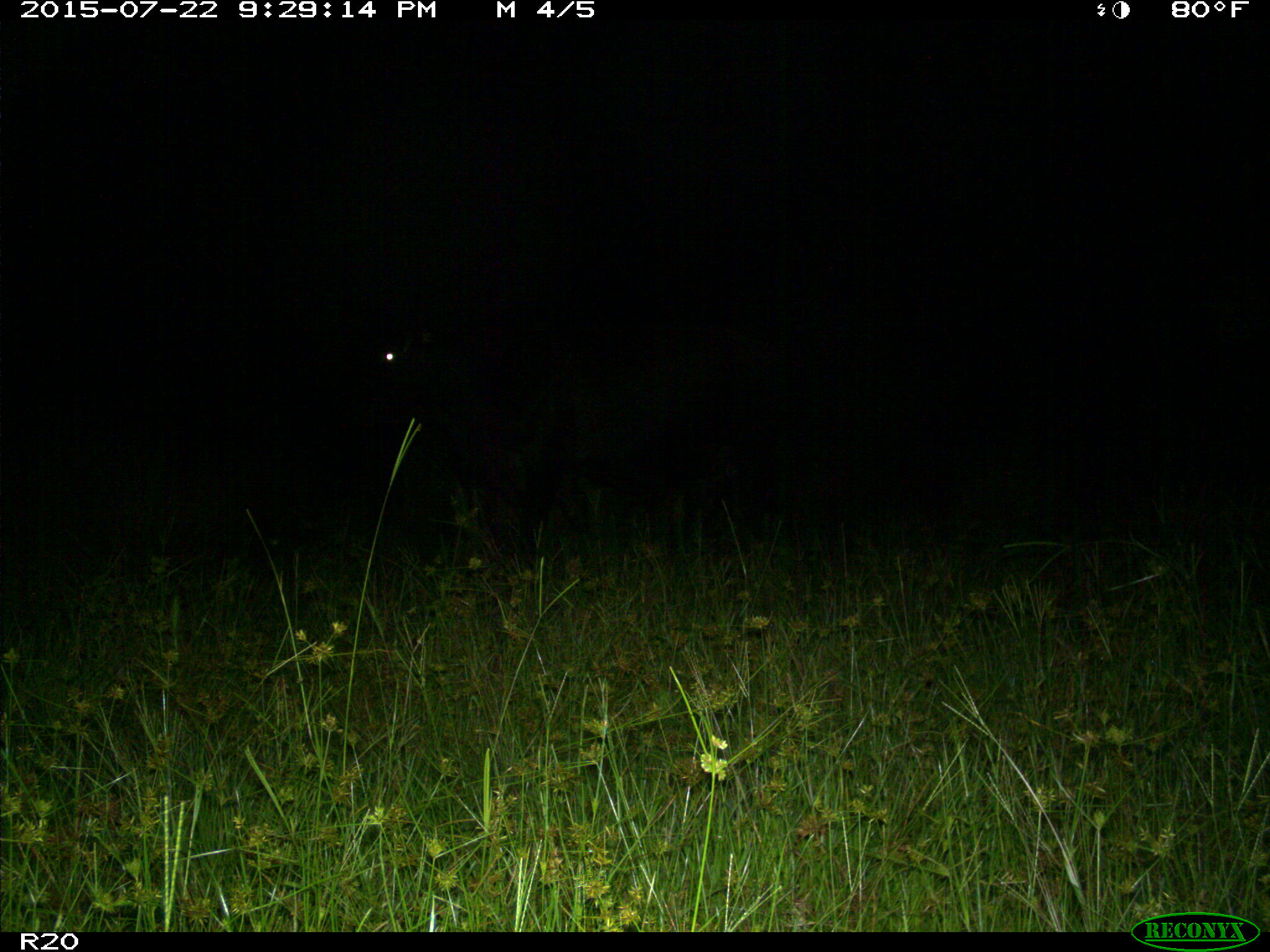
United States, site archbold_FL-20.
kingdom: Animalia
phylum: Chordata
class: Mammalia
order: Artiodactyla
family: Bovidae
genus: Bos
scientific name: Bos taurus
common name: domestic cow